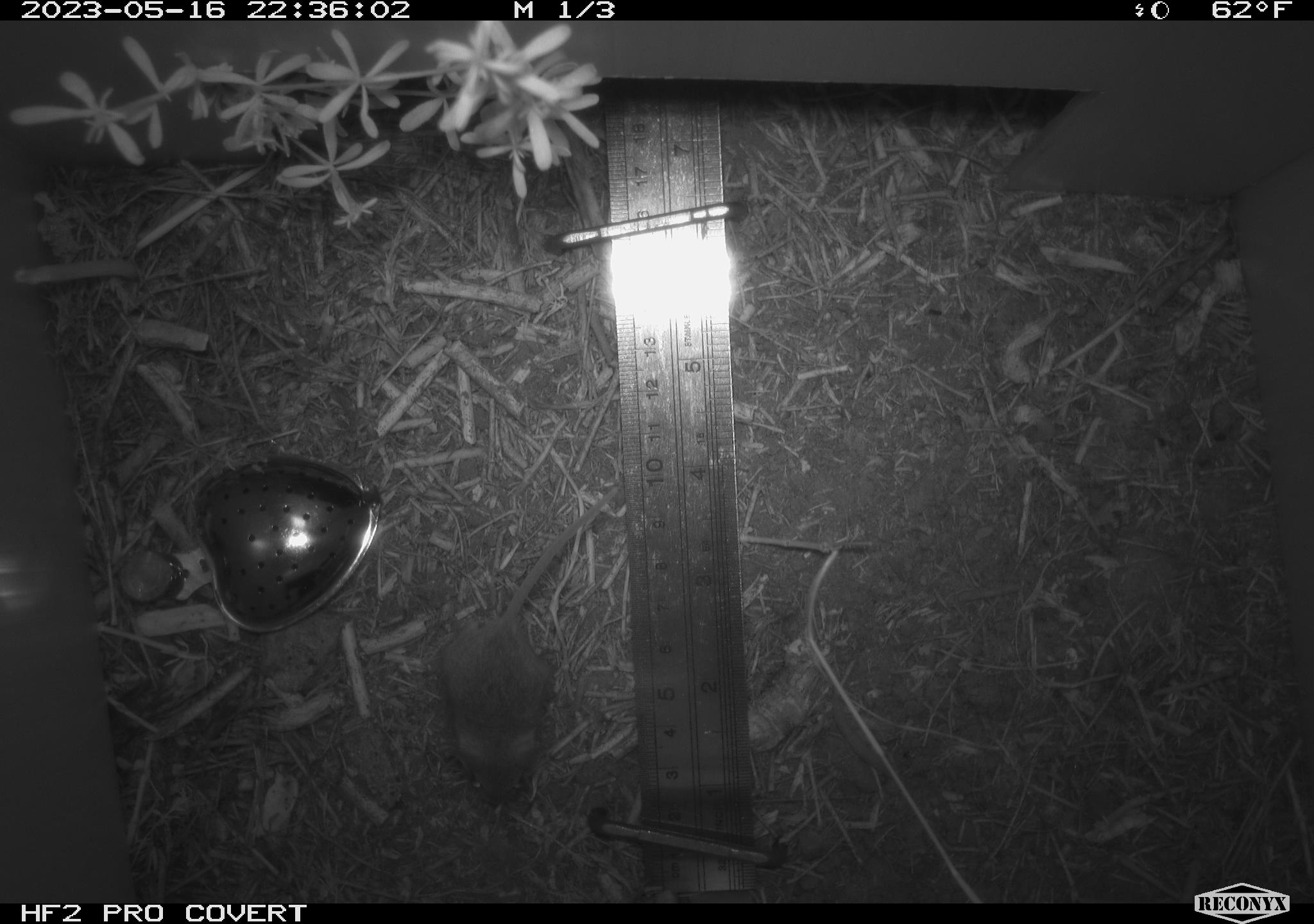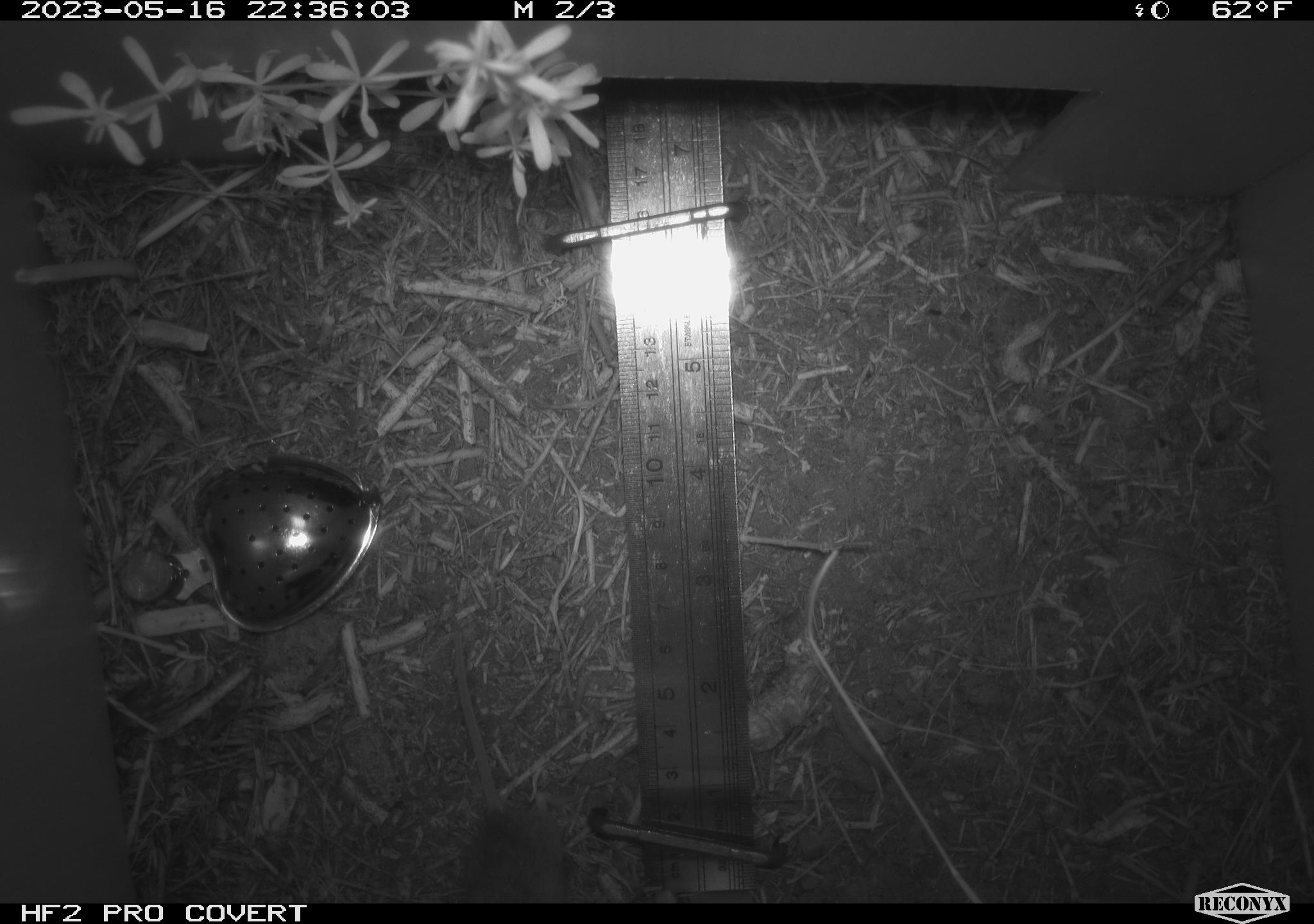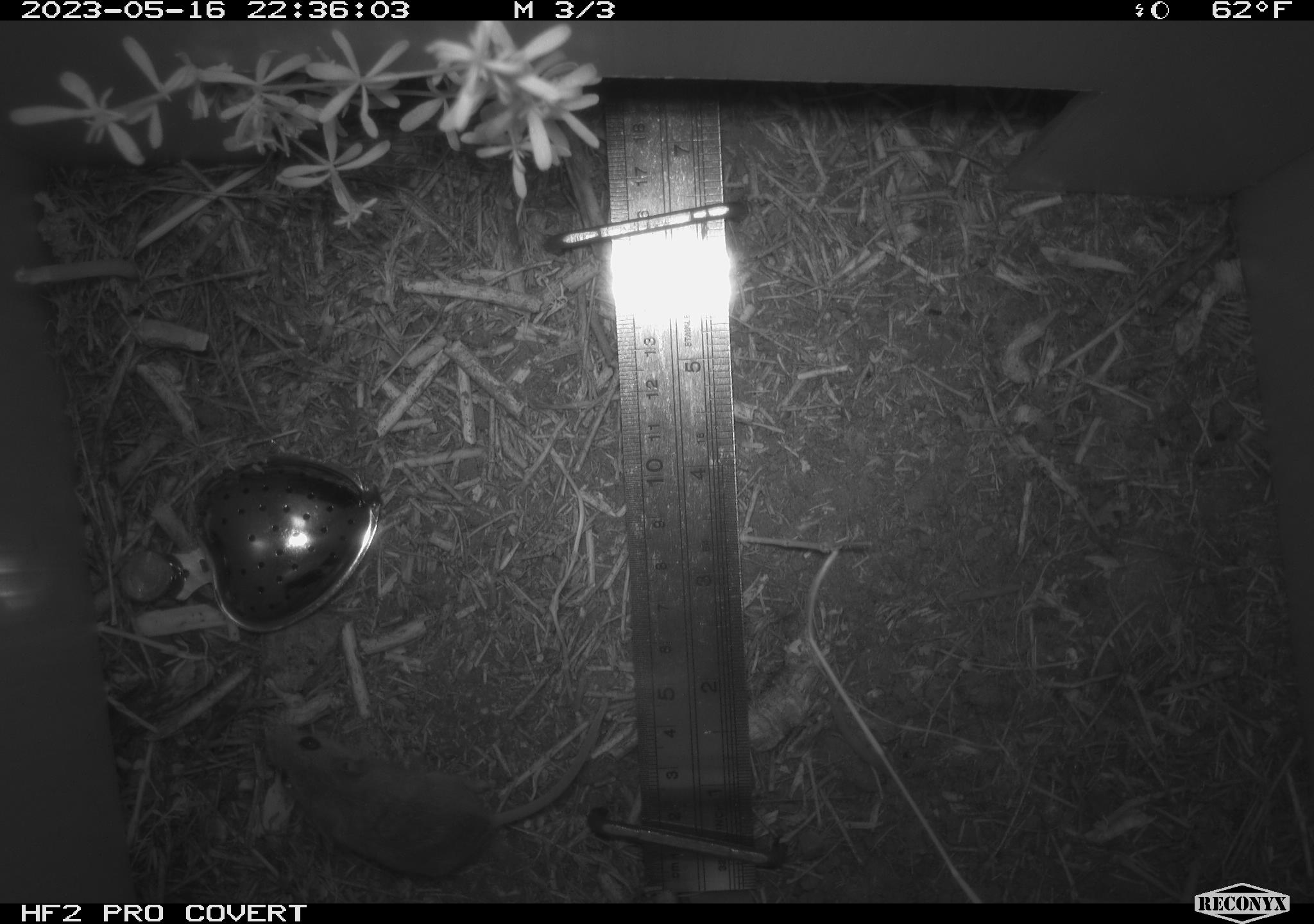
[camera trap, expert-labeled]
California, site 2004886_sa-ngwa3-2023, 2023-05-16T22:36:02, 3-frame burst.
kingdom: Animalia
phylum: Chordata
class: Mammalia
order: Rodentia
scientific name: Rodentia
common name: mouse species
Mouse species (Rodentia).